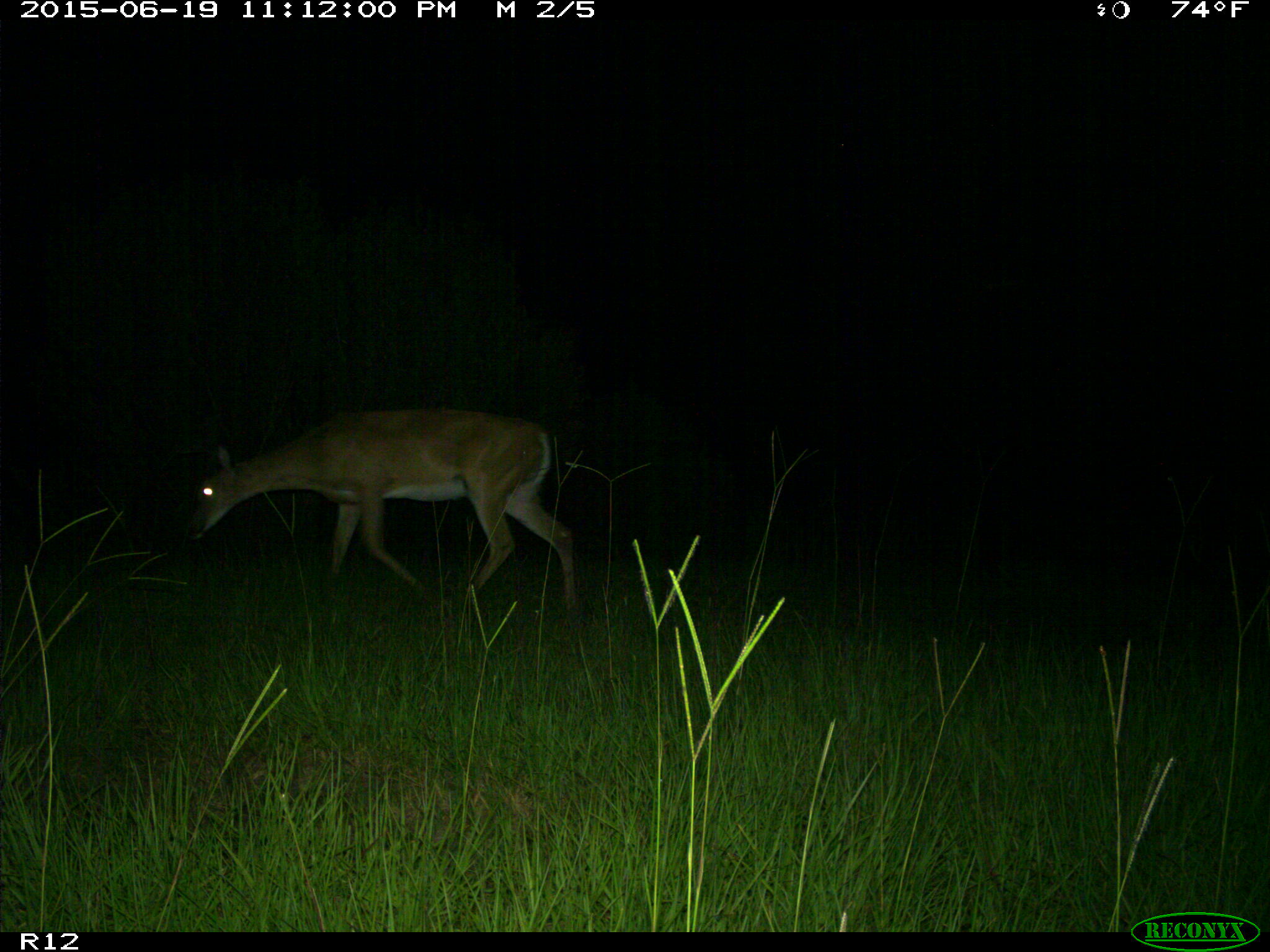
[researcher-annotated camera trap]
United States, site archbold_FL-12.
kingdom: Animalia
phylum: Chordata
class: Mammalia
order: Artiodactyla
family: Cervidae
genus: Odocoileus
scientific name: Odocoileus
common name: deer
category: unidentified deer